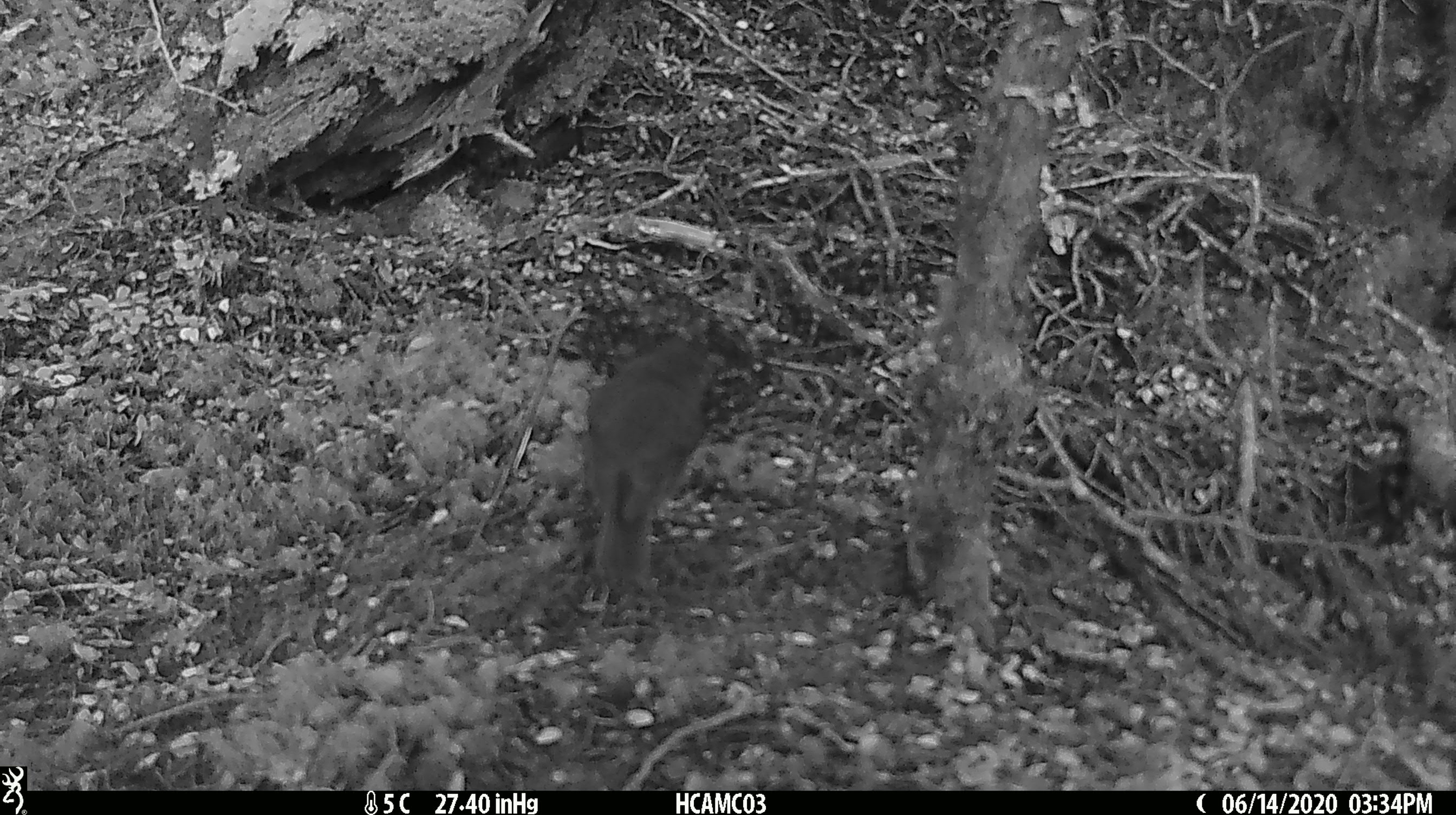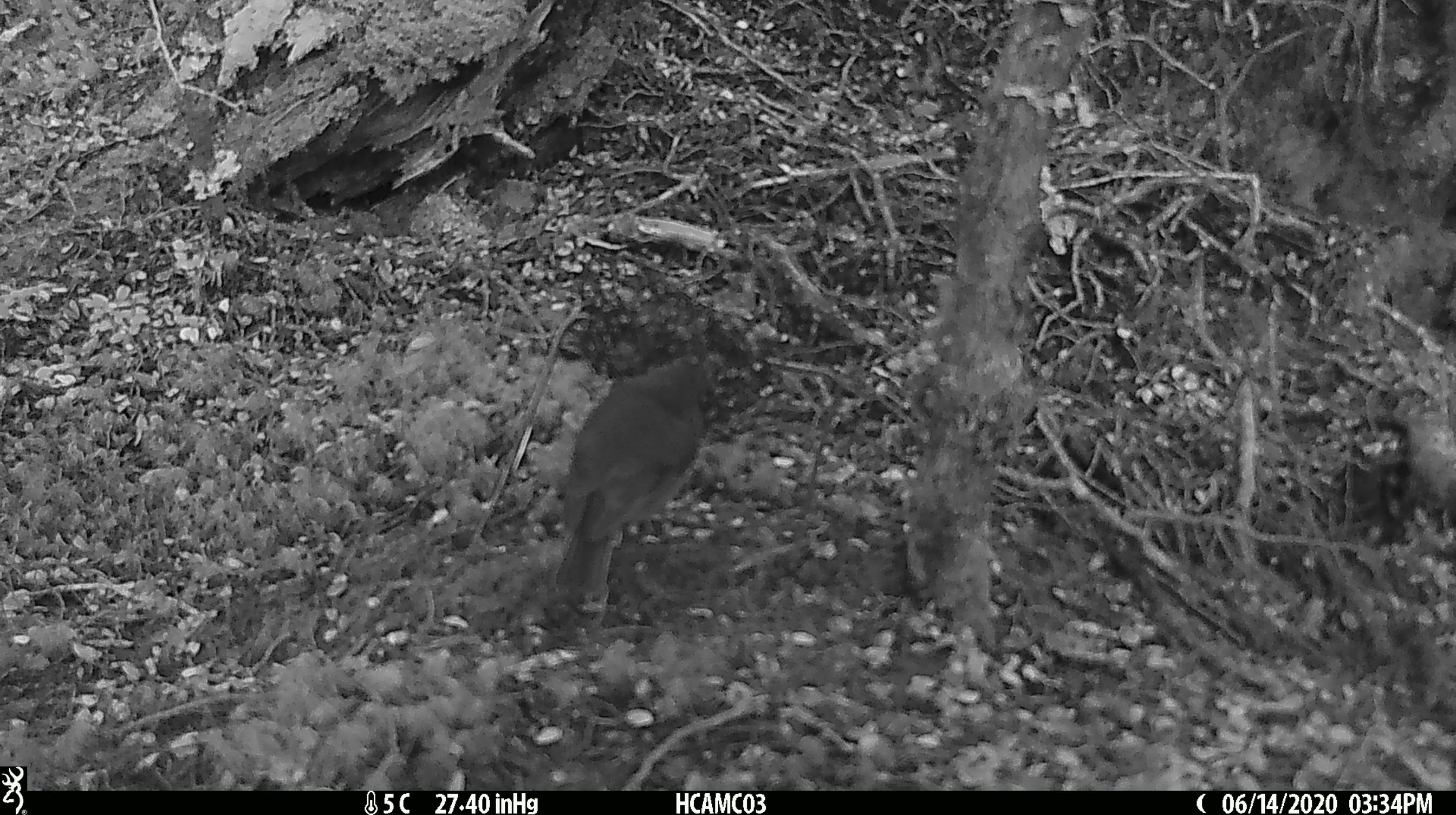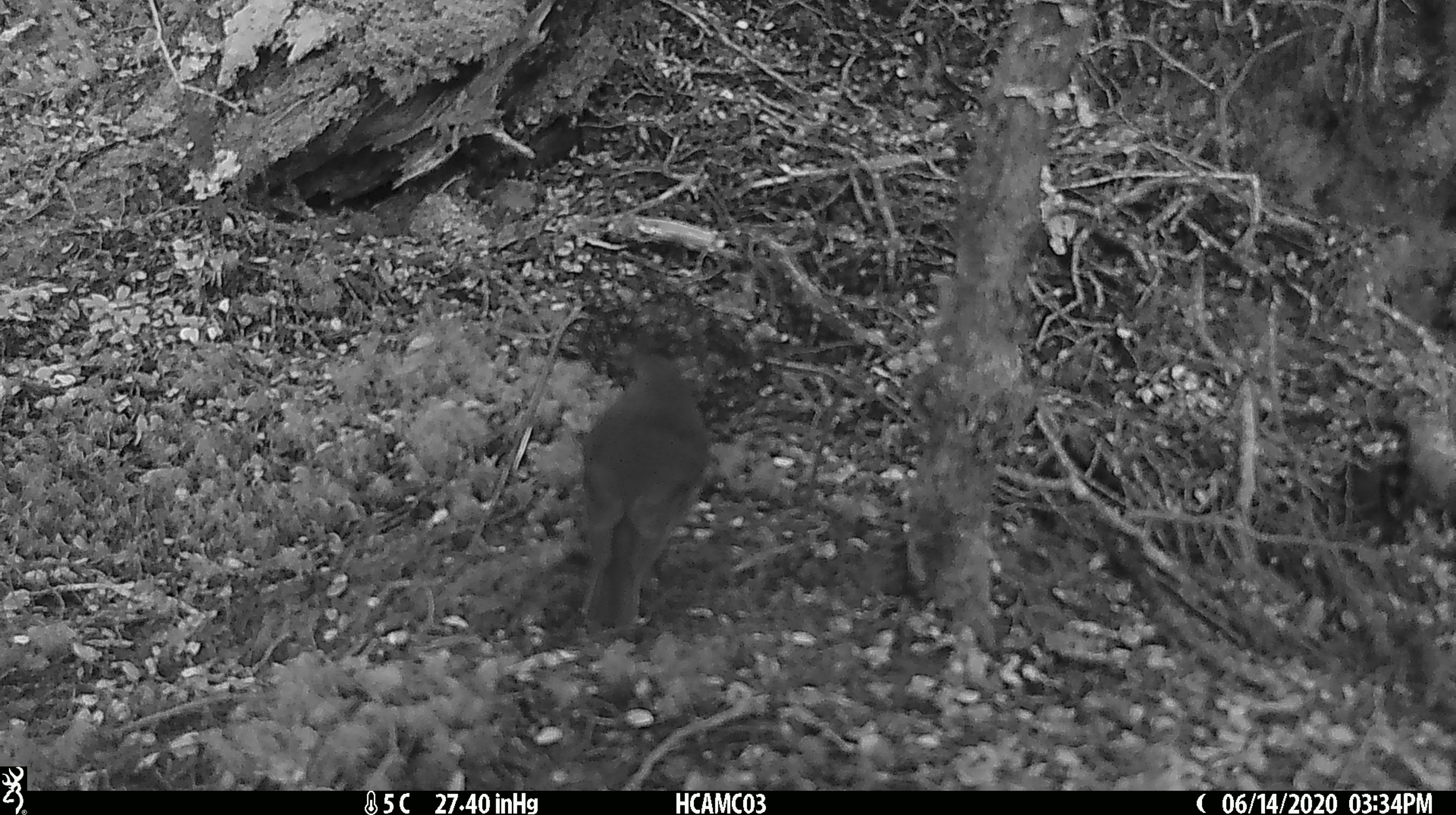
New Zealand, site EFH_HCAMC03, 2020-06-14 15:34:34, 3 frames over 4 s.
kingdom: Animalia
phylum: Chordata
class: Aves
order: Passeriformes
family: Petroicidae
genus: Petroica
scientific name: Petroica australis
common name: new zealand robin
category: robin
Robin (new zealand robin) (Petroica australis).